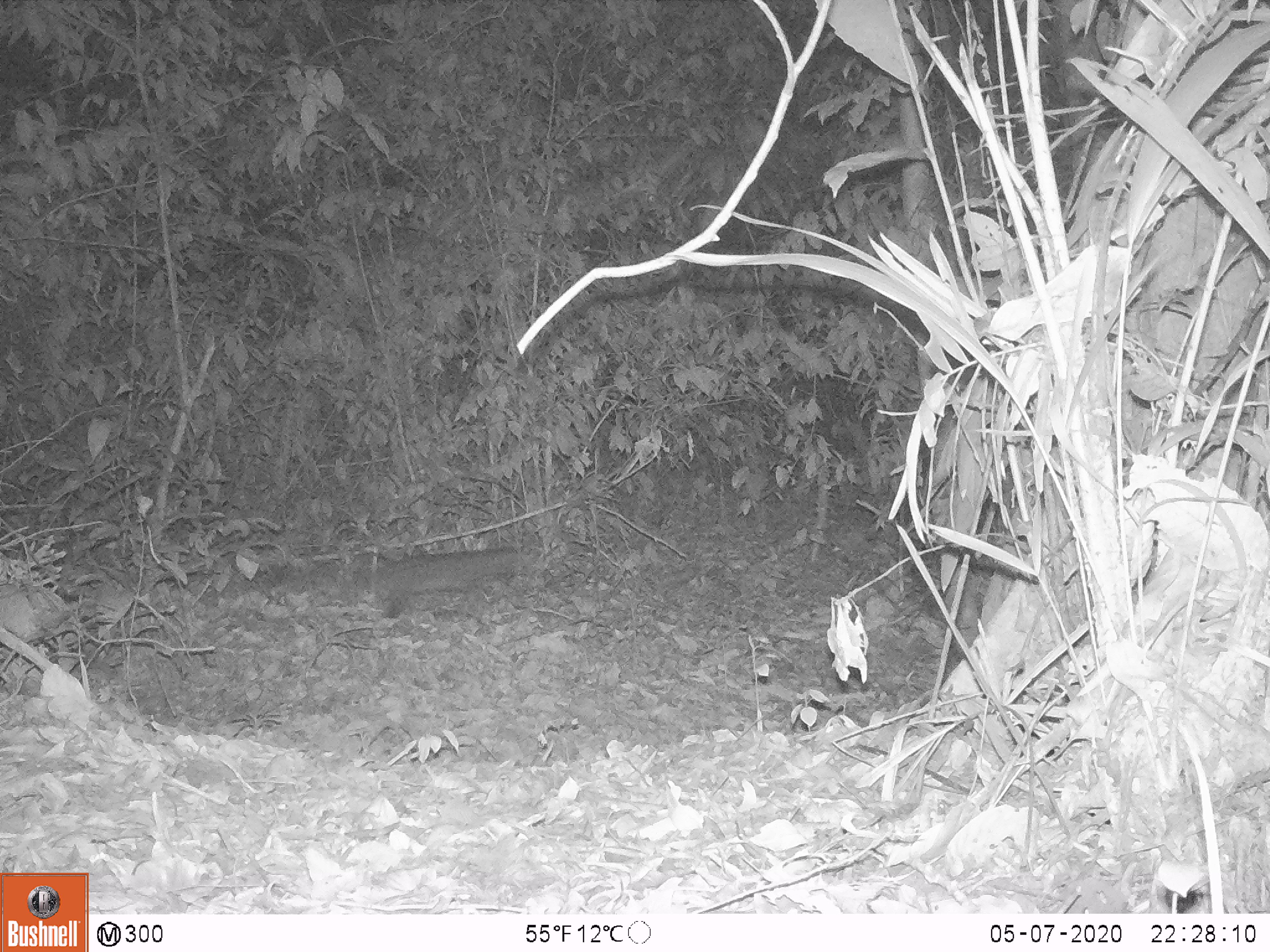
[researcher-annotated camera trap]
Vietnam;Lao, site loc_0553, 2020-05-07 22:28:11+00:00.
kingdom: Animalia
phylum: Chordata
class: Mammalia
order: Carnivora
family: Viverridae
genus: Paradoxurus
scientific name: Paradoxurus hermaphroditus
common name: common palm civet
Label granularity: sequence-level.